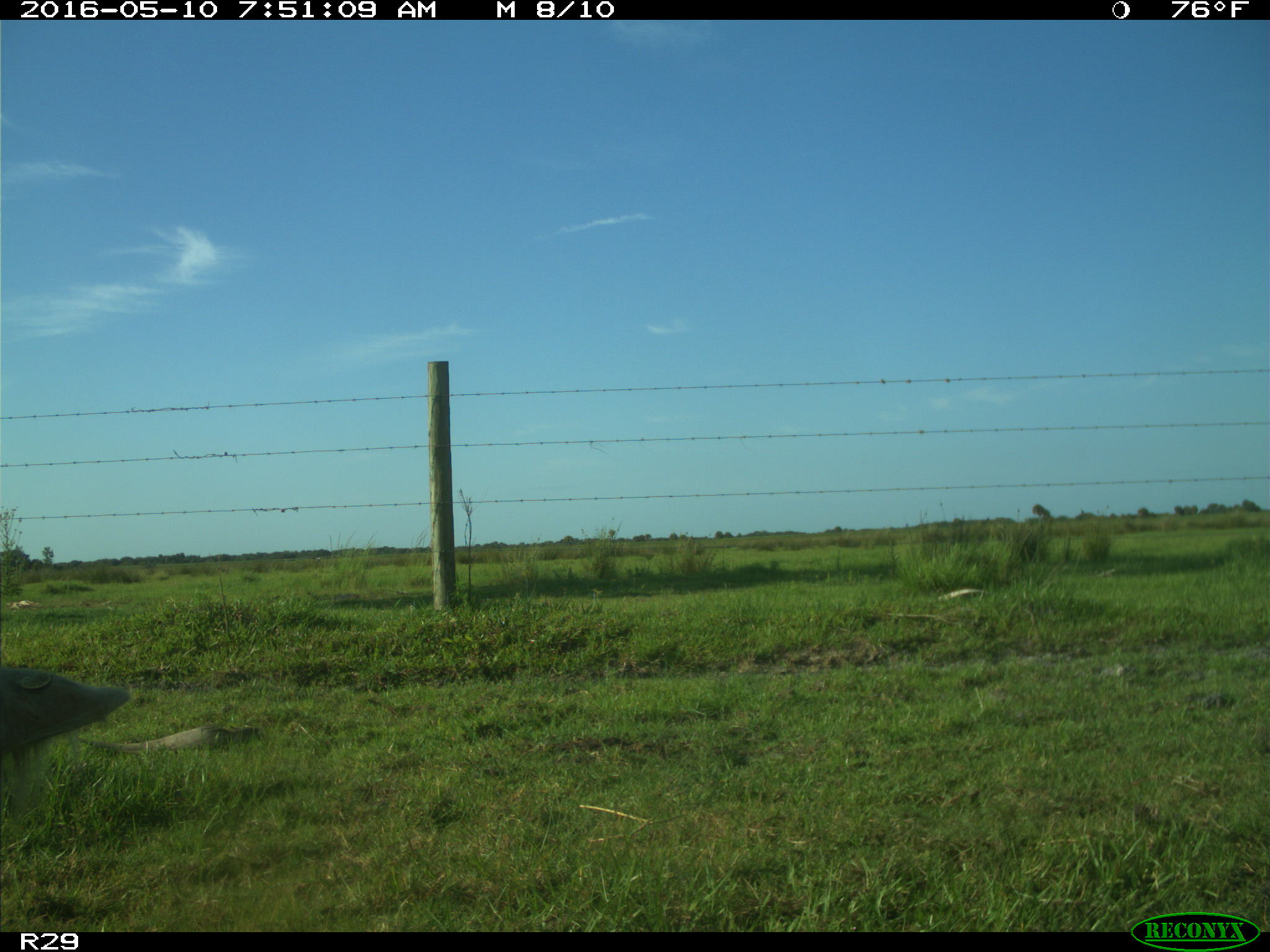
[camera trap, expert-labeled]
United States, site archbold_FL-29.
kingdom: Animalia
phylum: Chordata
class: Mammalia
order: Artiodactyla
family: Bovidae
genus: Bos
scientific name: Bos taurus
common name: domestic cow